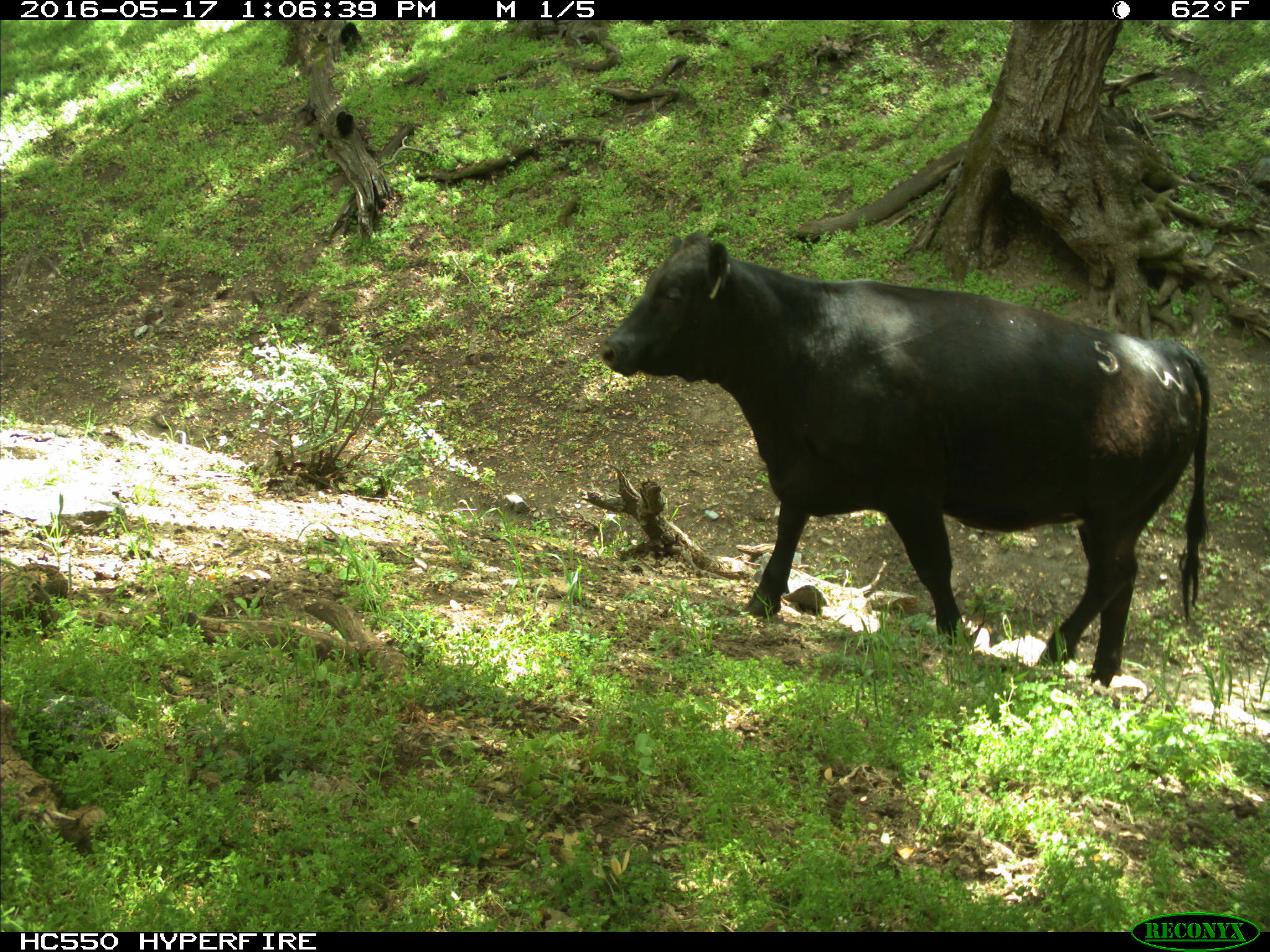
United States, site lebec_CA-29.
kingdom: Animalia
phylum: Chordata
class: Mammalia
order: Artiodactyla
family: Bovidae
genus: Bos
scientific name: Bos taurus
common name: domestic cow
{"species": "Bos taurus (domestic cow)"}